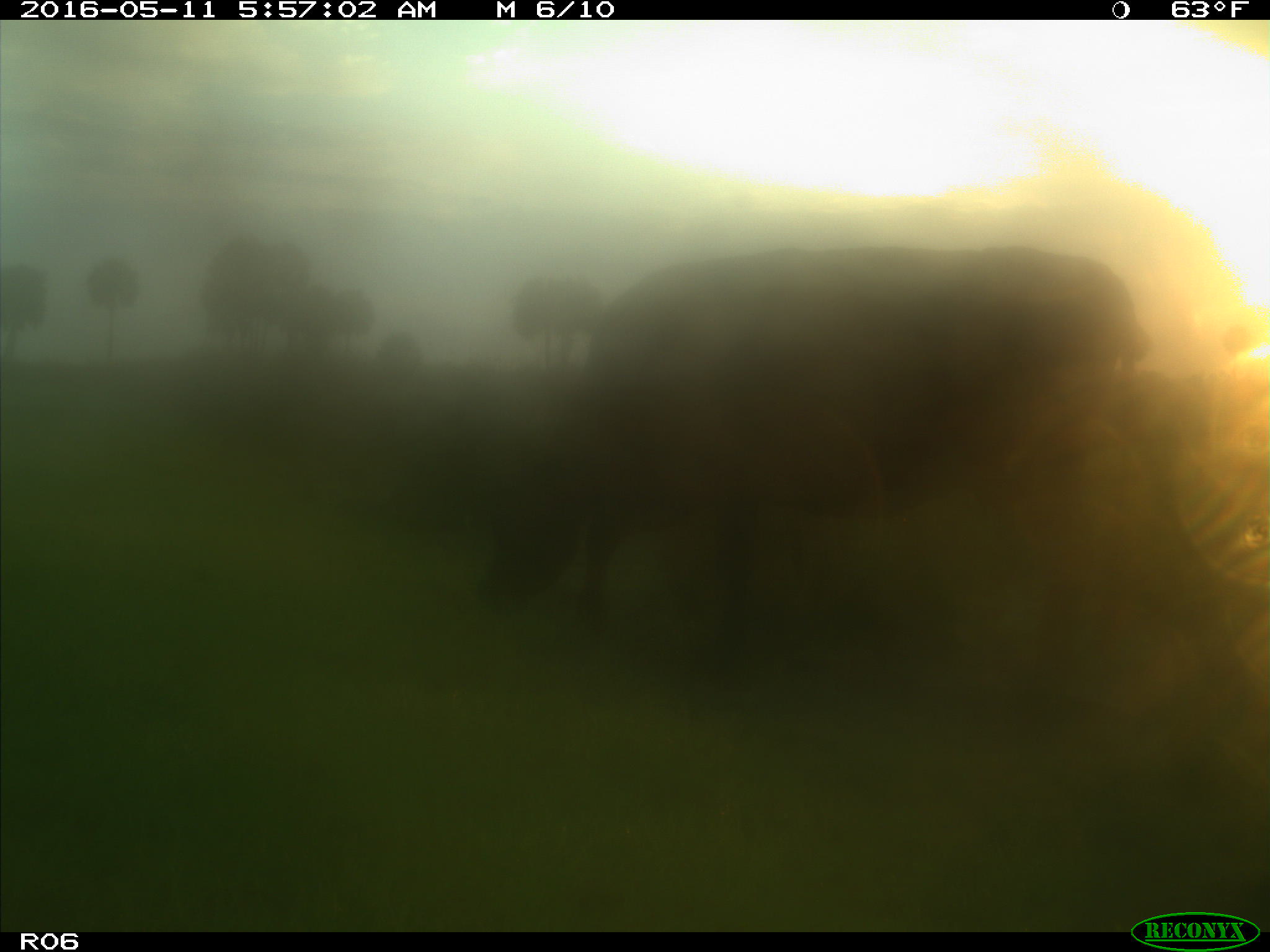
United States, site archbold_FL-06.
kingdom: Animalia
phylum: Chordata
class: Mammalia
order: Artiodactyla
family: Bovidae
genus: Bos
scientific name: Bos taurus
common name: domestic cow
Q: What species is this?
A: Bos taurus (domestic cow).